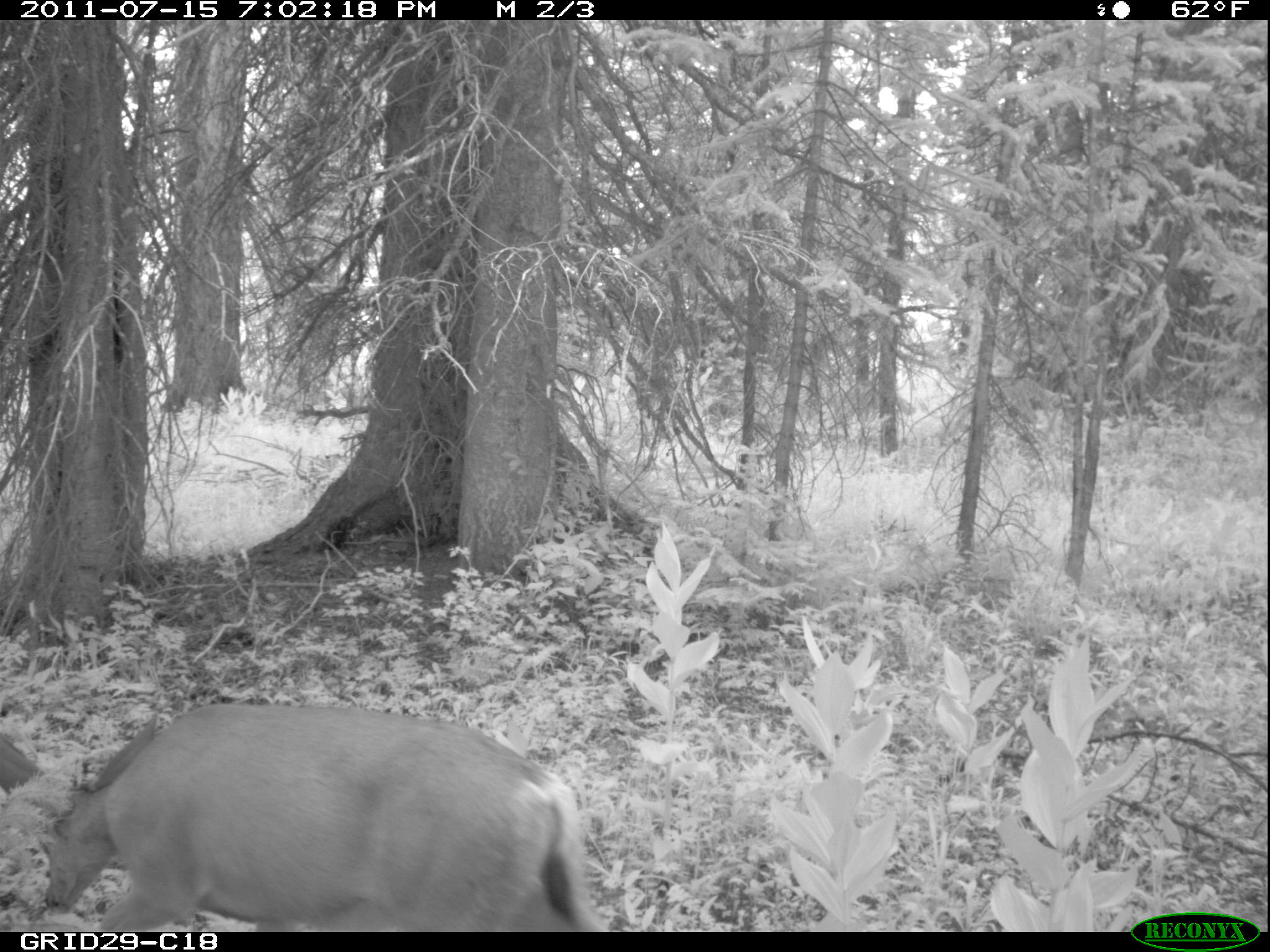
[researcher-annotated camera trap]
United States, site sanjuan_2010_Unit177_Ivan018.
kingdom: Animalia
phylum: Chordata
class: Mammalia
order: Artiodactyla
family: Cervidae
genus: Odocoileus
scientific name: Odocoileus hemionus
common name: mule deer